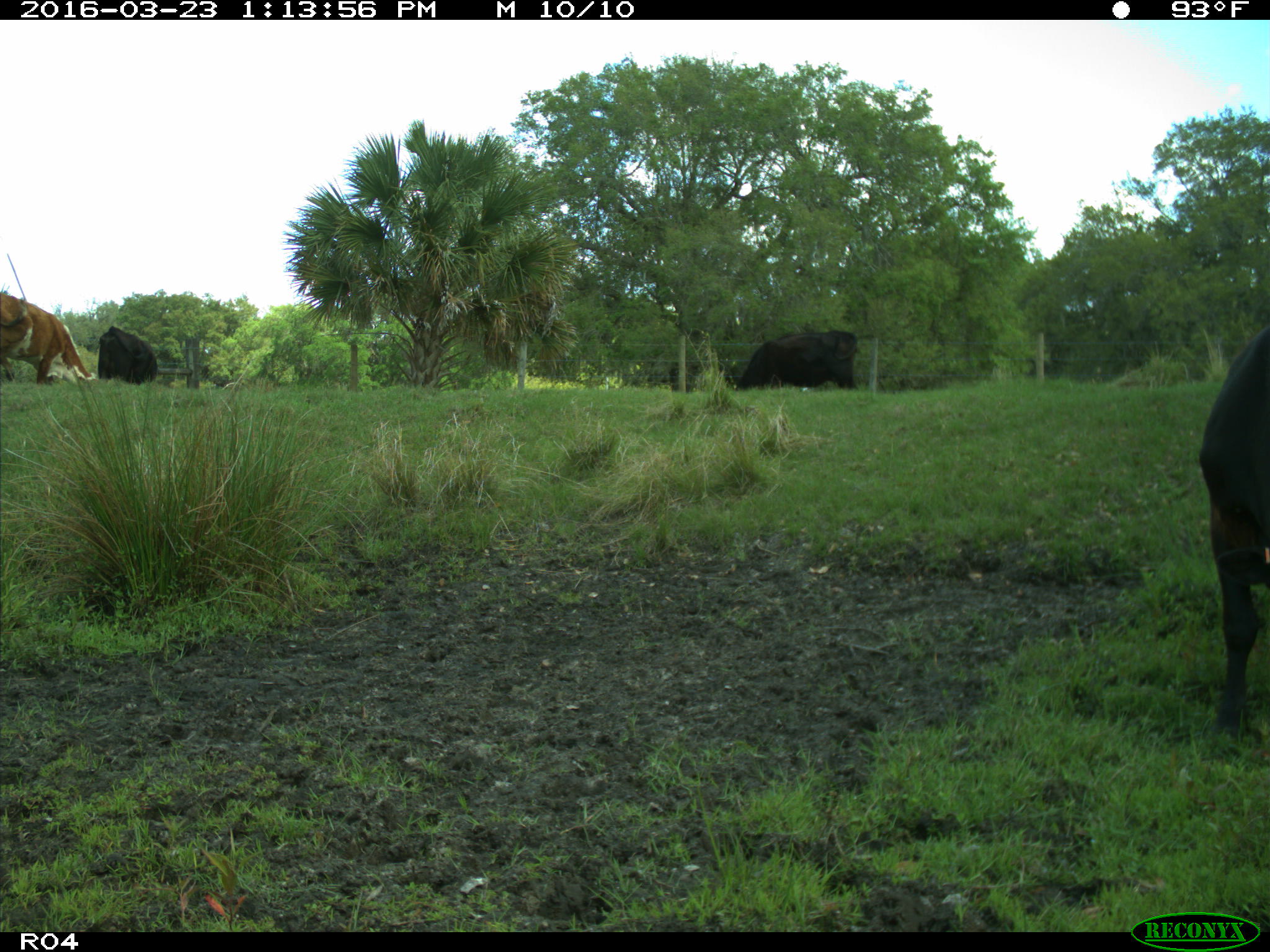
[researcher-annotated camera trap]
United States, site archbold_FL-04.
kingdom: Animalia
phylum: Chordata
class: Mammalia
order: Artiodactyla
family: Bovidae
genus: Bos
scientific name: Bos taurus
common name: domestic cow